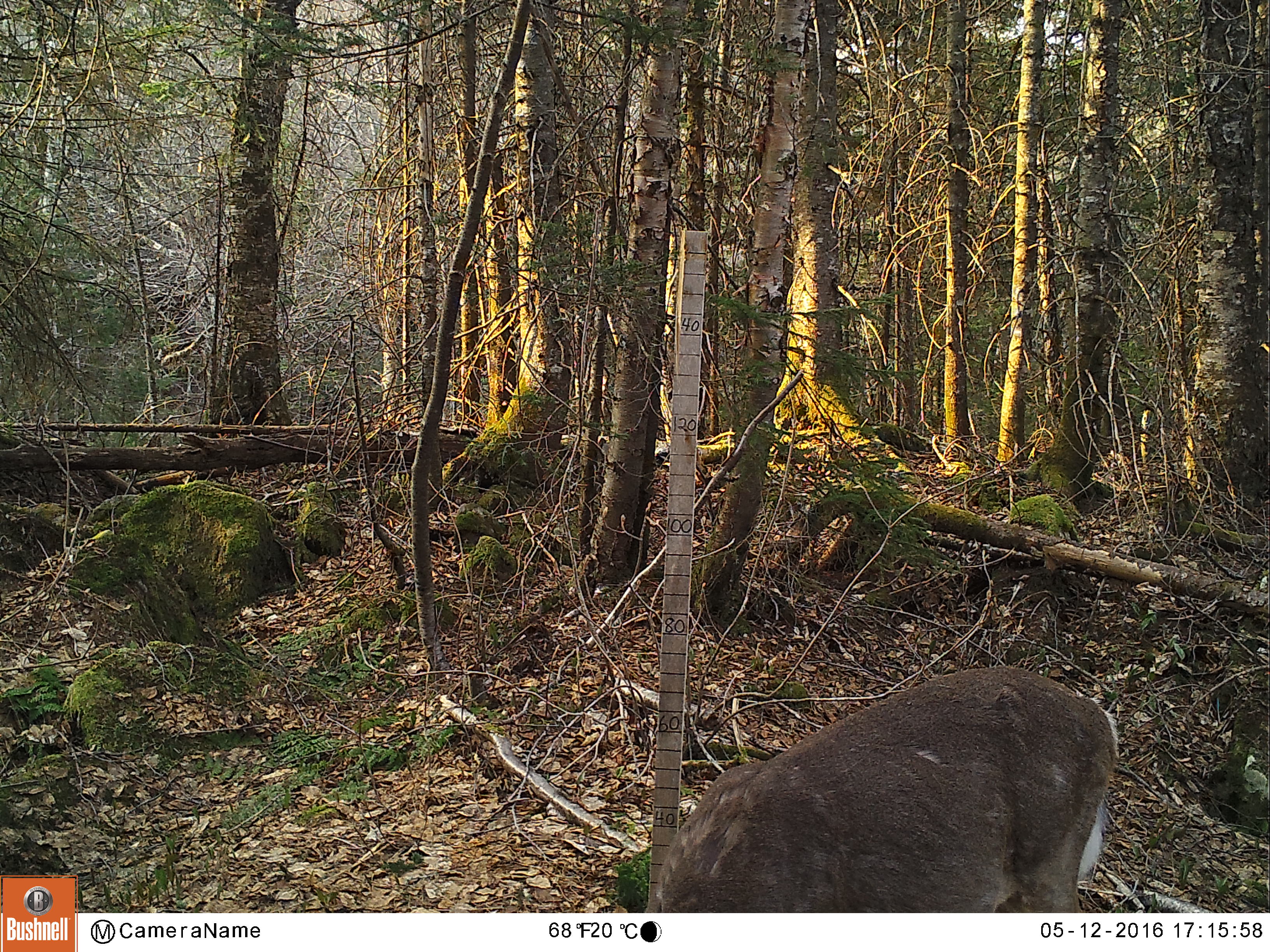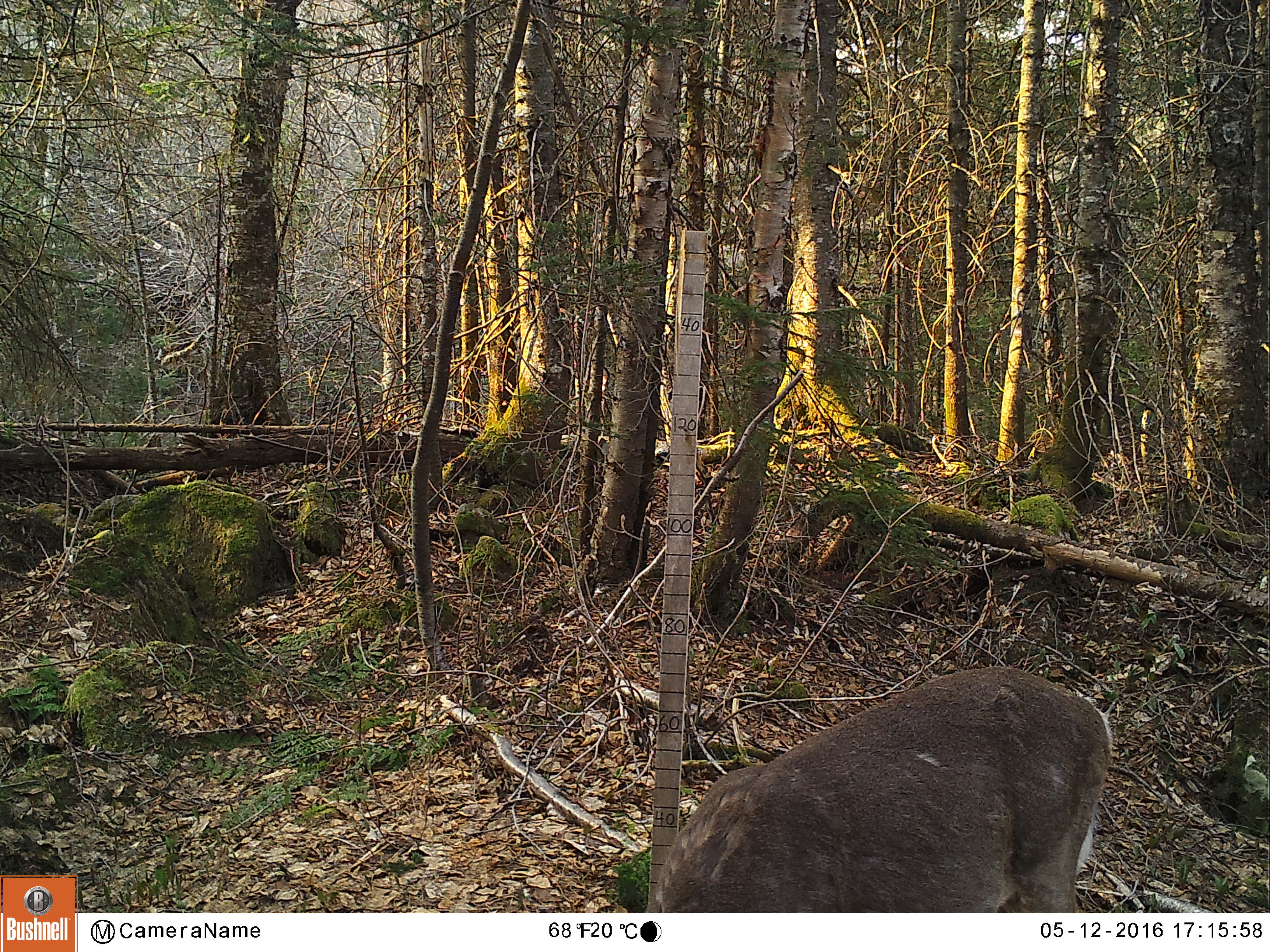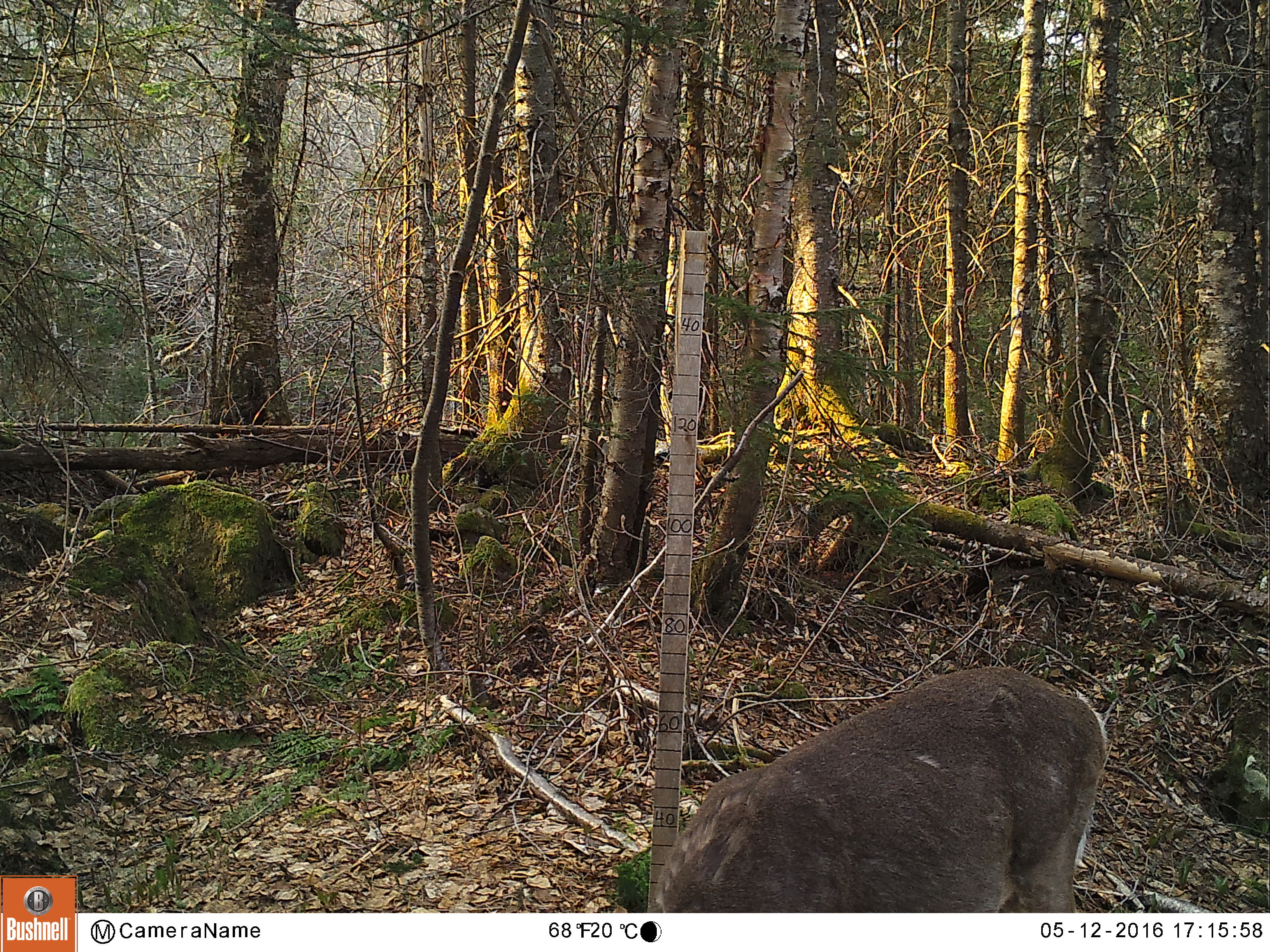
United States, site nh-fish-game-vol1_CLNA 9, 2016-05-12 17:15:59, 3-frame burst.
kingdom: Animalia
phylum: Chordata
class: Mammalia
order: Artiodactyla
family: Cervidae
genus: Odocoileus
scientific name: Odocoileus virginianus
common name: white-tailed deer